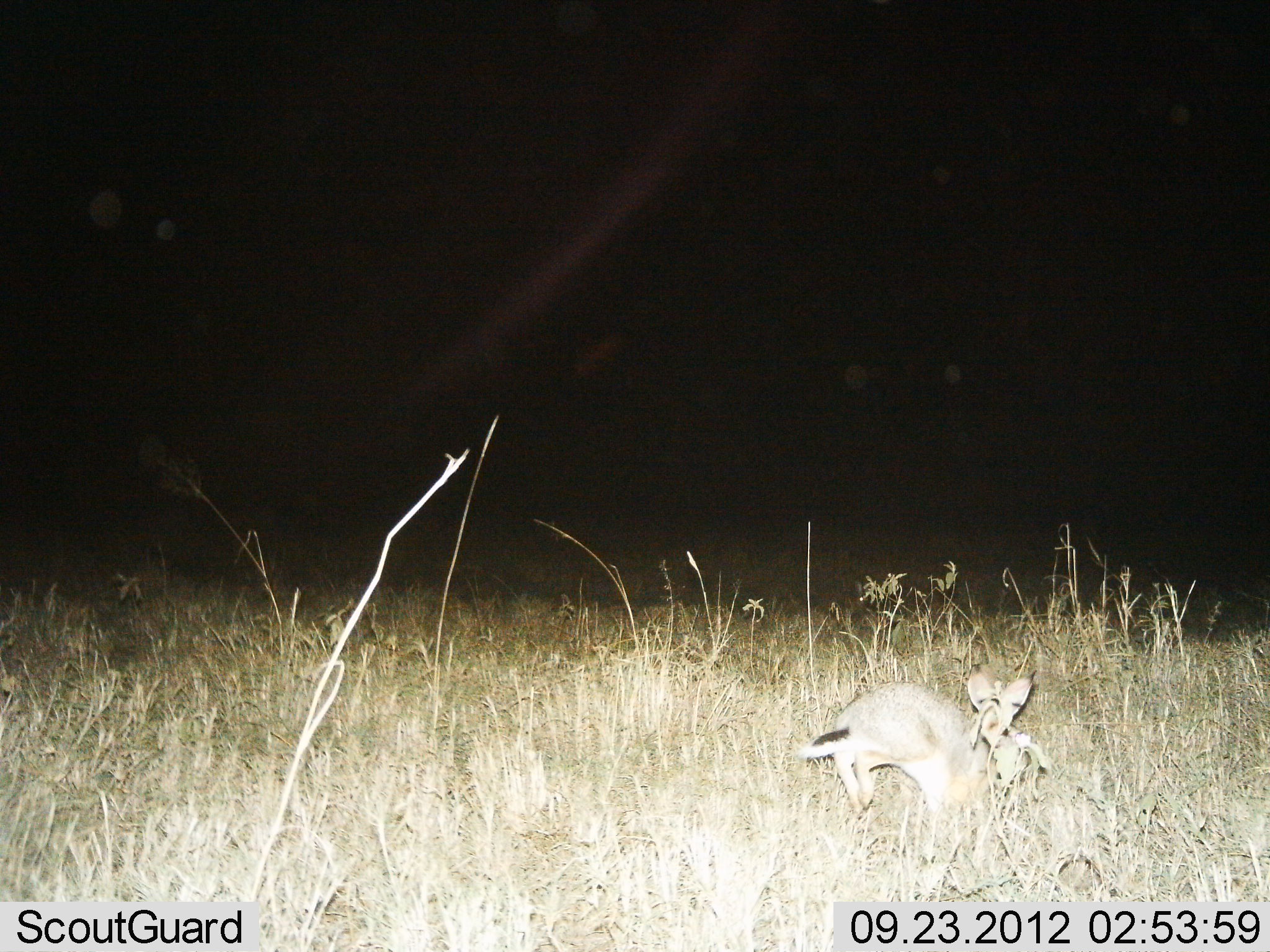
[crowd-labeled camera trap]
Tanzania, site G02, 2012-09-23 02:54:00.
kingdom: Animalia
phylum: Chordata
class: Mammalia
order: Carnivora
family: Canidae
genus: Otocyon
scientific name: Otocyon megalotis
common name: bat-eared fox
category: batearedfox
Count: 1.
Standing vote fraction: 89%.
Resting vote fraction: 0%.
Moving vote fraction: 11%.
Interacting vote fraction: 0%.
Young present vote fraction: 11%.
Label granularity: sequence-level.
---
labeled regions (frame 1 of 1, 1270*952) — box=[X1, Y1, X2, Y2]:
animal: box=[797, 663, 1039, 846]